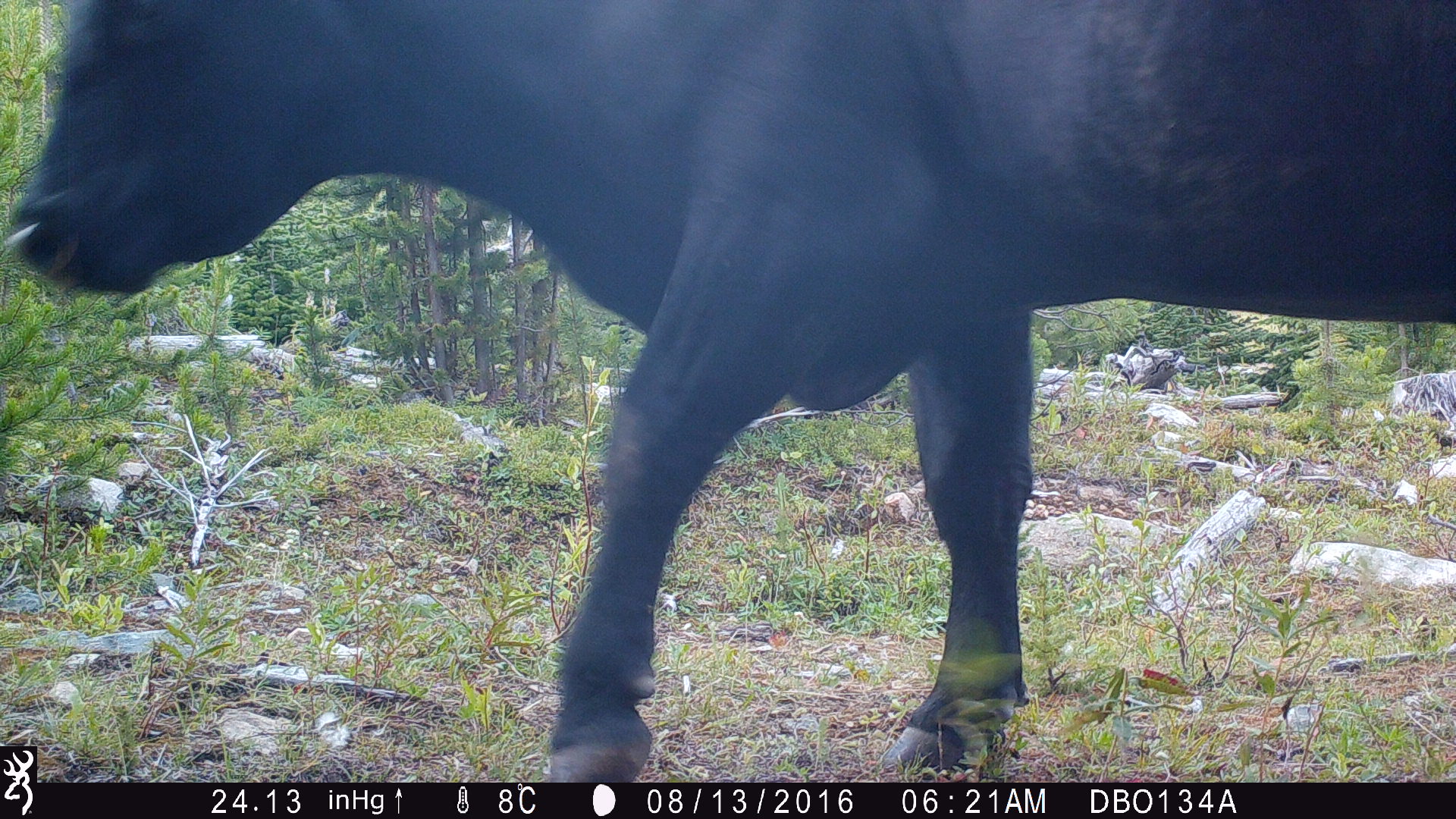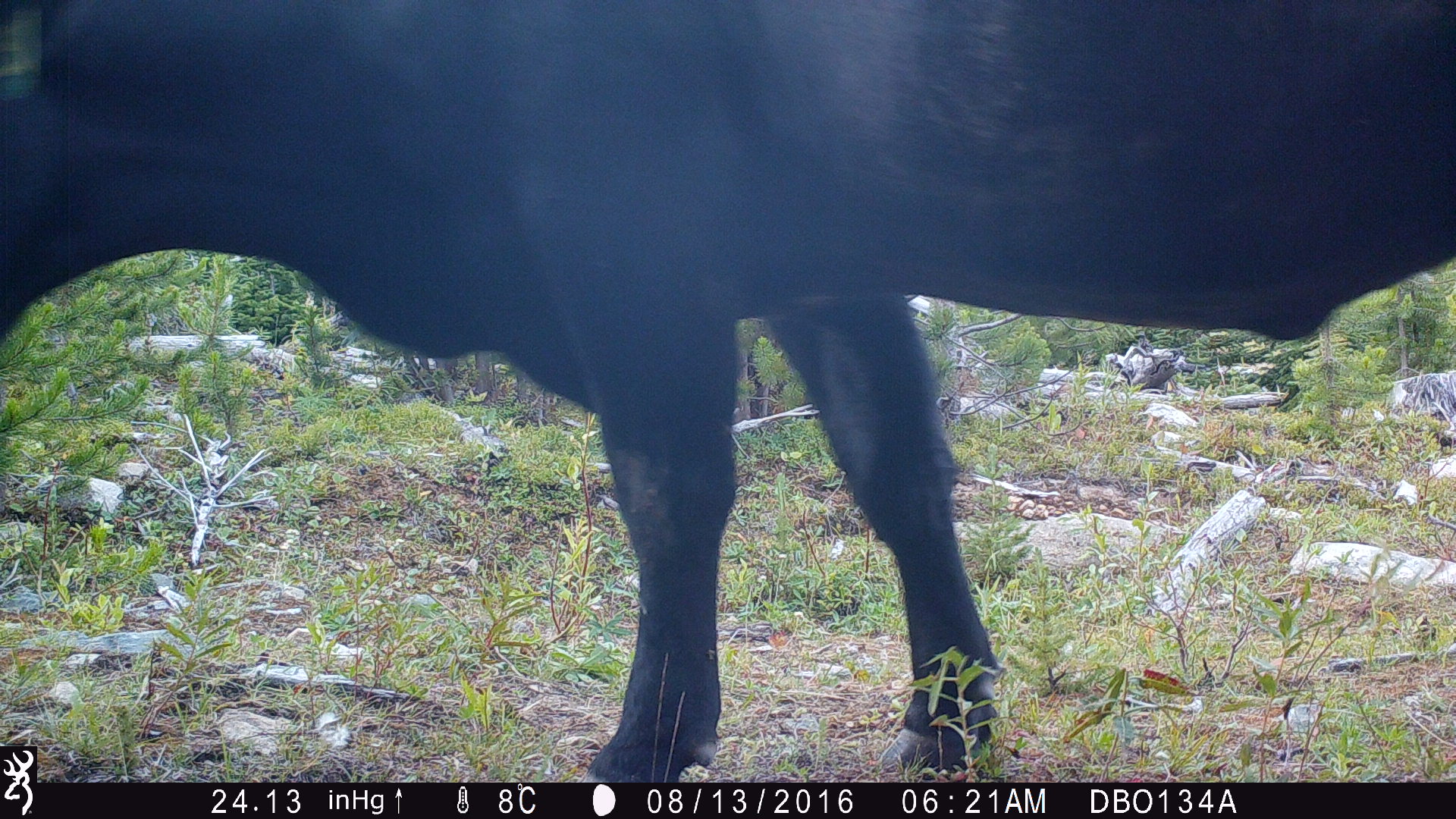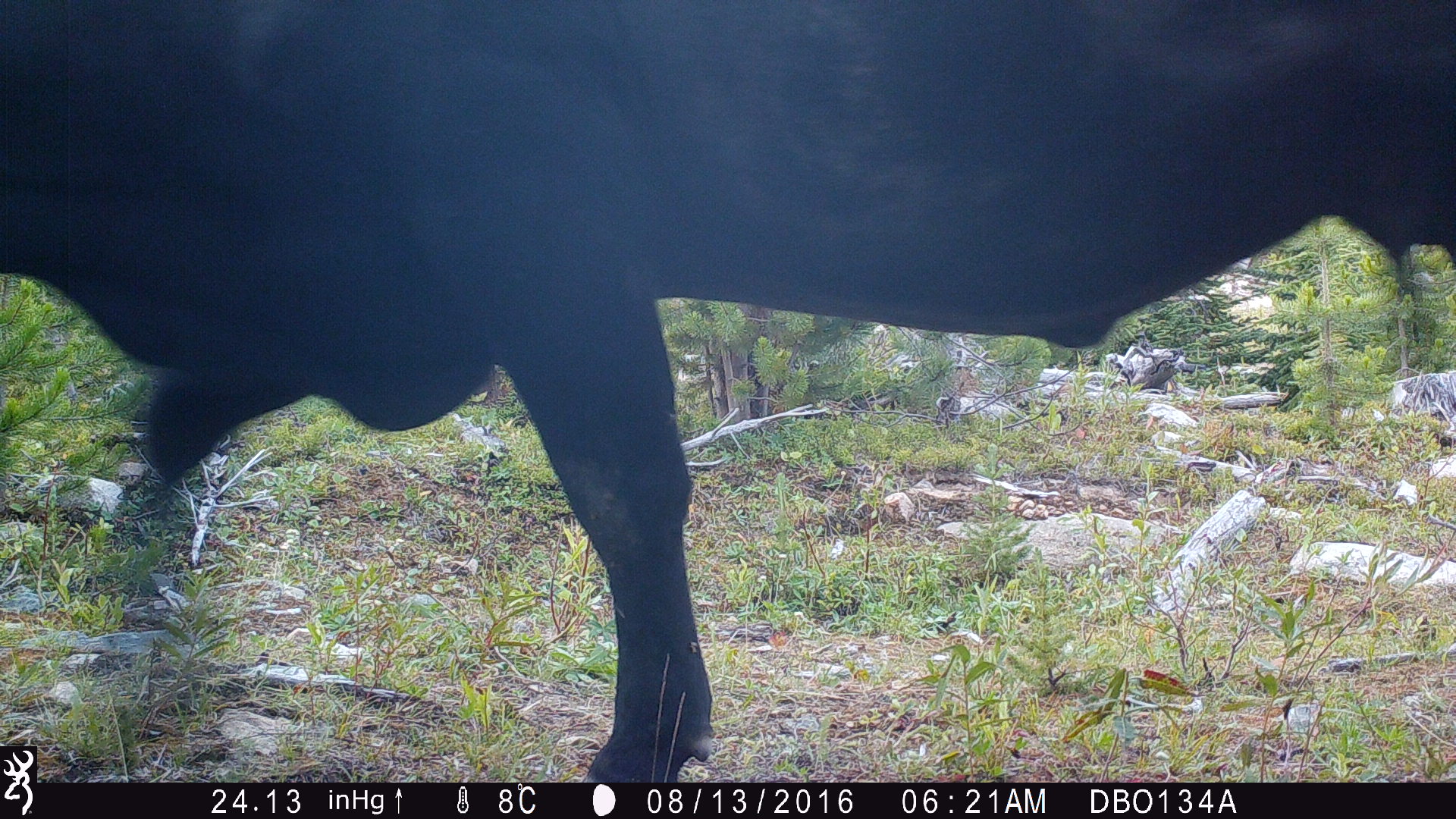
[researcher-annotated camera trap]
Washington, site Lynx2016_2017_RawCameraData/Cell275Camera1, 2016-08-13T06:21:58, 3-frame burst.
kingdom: Animalia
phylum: Chordata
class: Mammalia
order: Artiodactyla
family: Bovidae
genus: Bos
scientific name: Bos taurus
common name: domestic cattle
Domestic cattle (Bos taurus). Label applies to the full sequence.